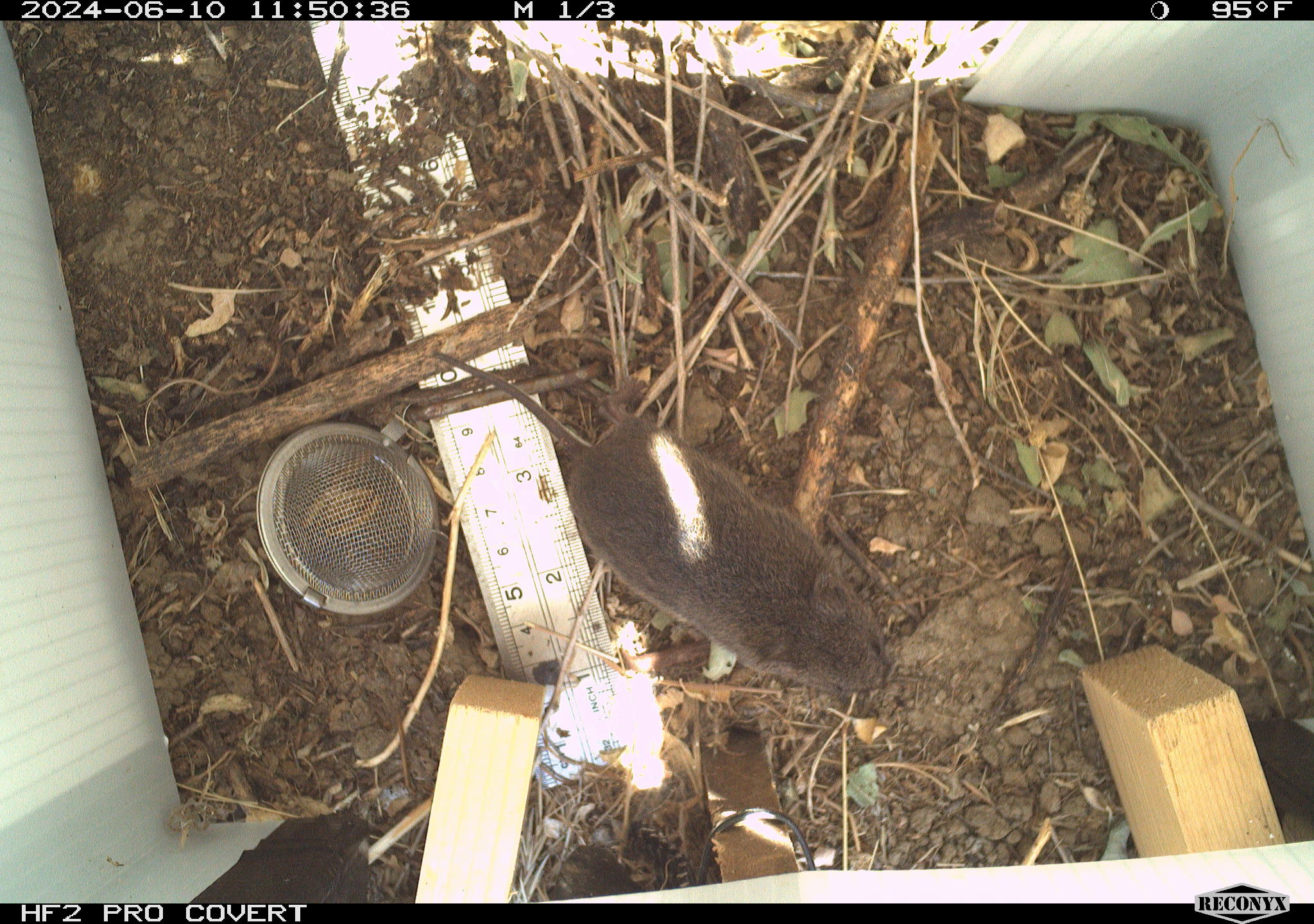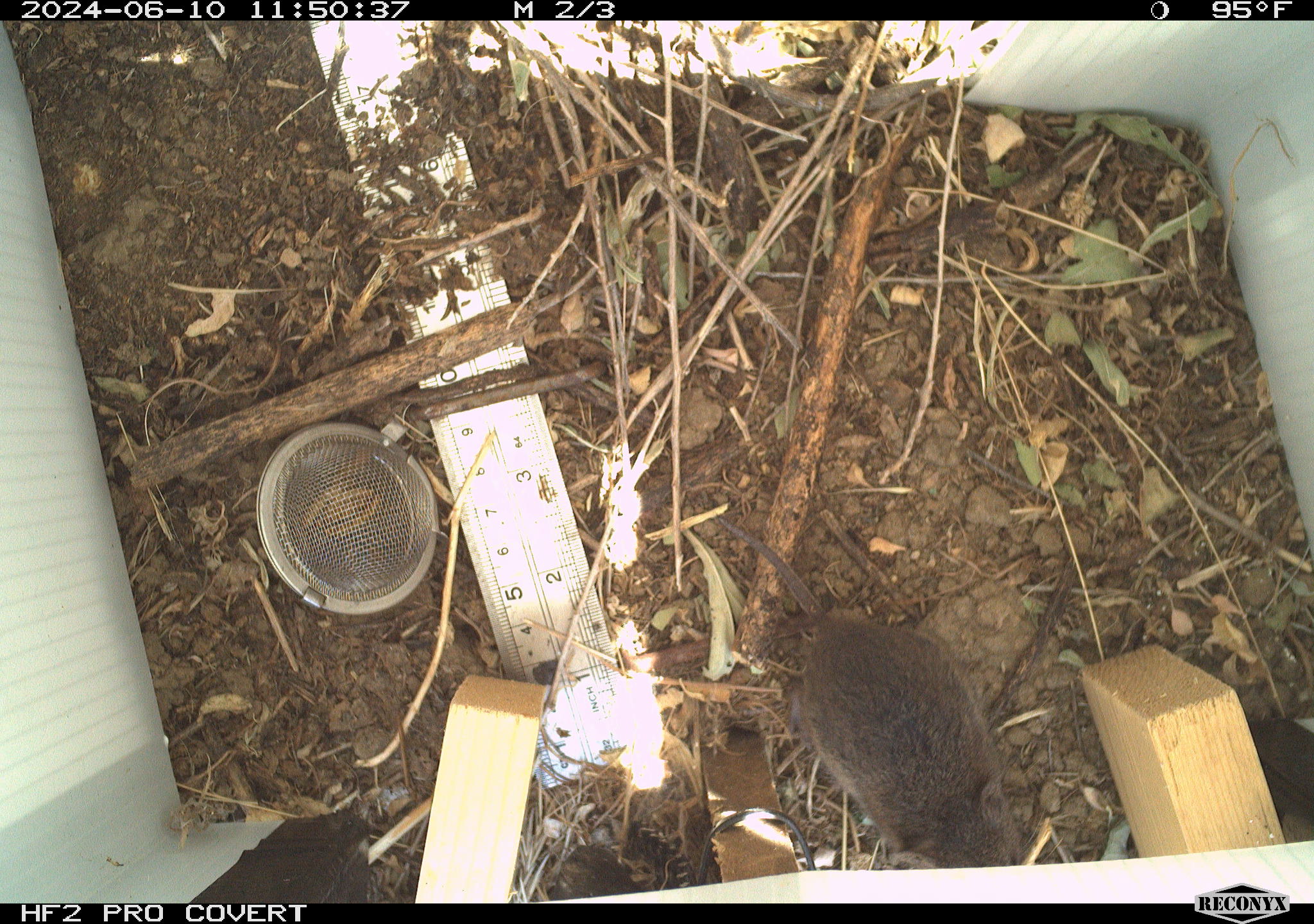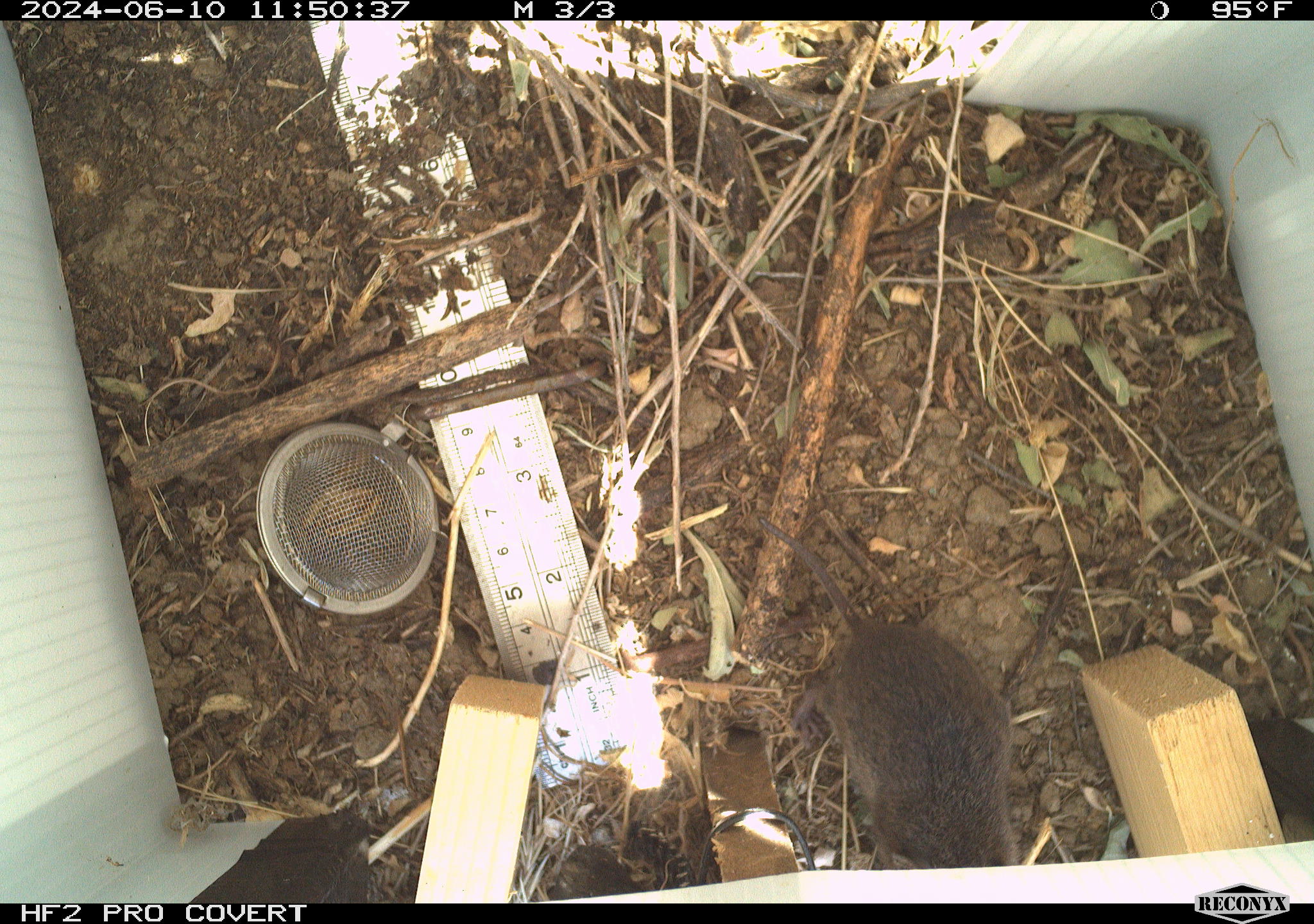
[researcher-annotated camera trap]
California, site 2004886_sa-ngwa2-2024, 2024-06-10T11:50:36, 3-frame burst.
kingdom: Animalia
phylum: Chordata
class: Mammalia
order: Rodentia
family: Cricetidae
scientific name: Arvicolinae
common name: voles, lemmings, and muskrats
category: arvicolinae subfamily